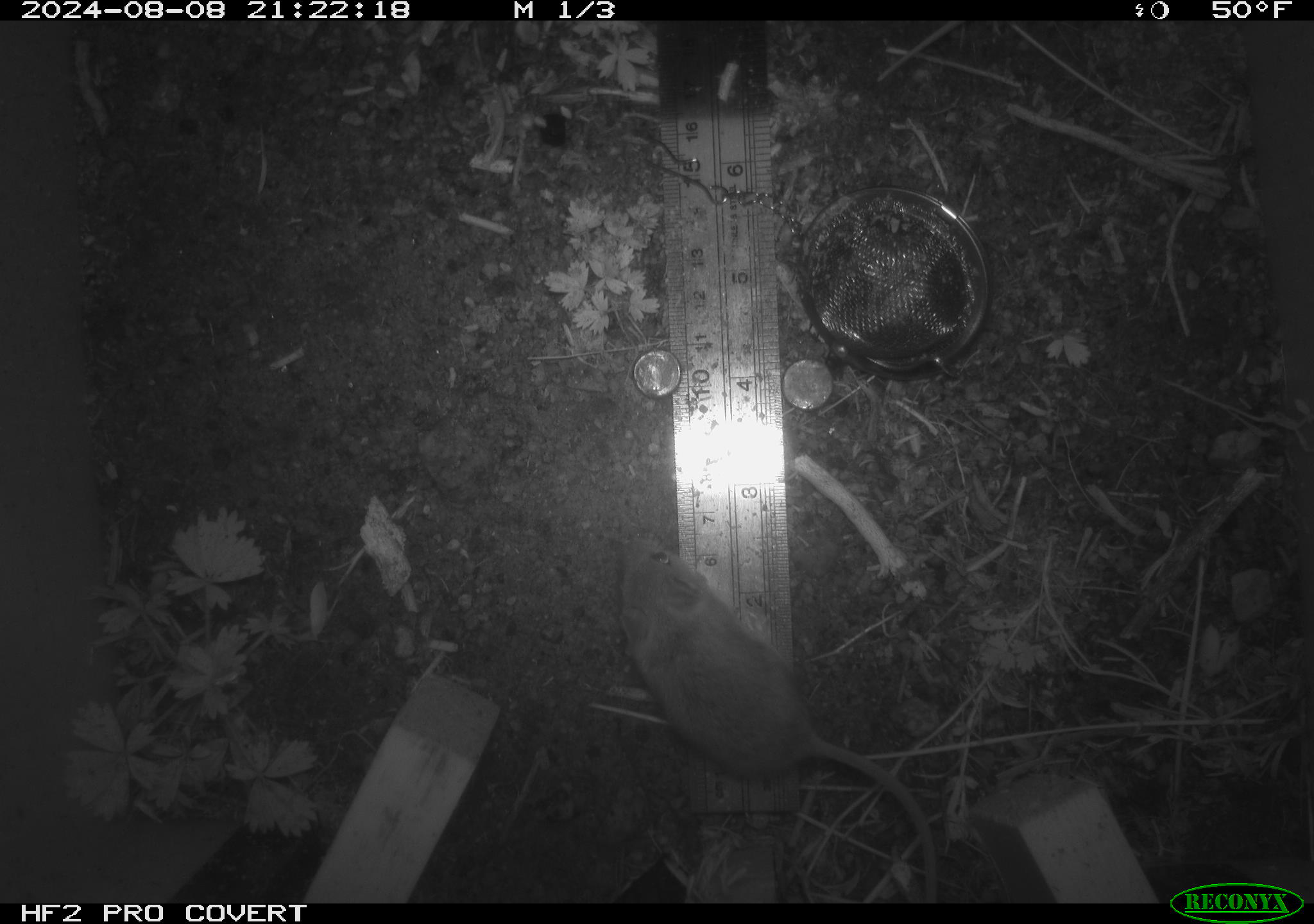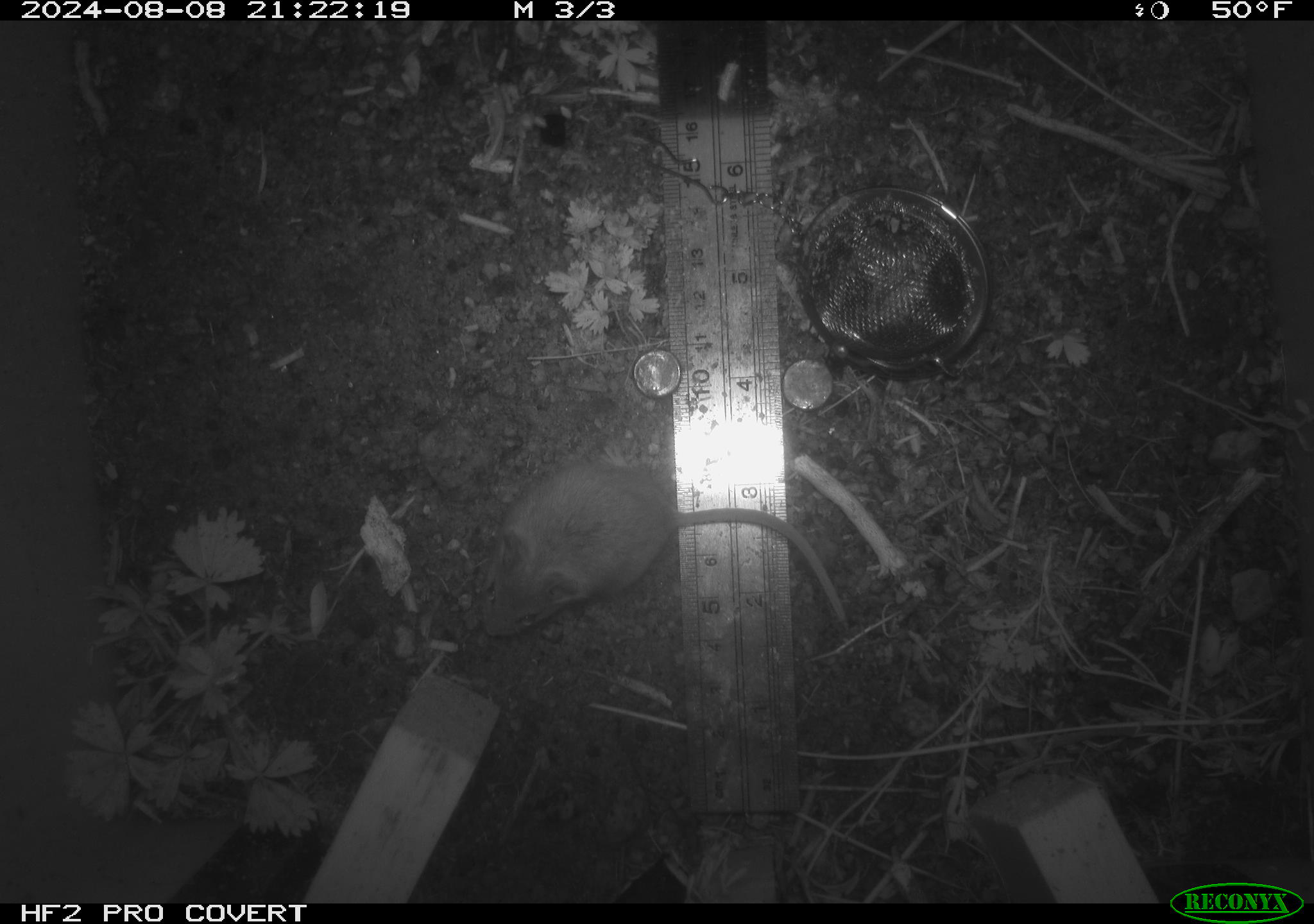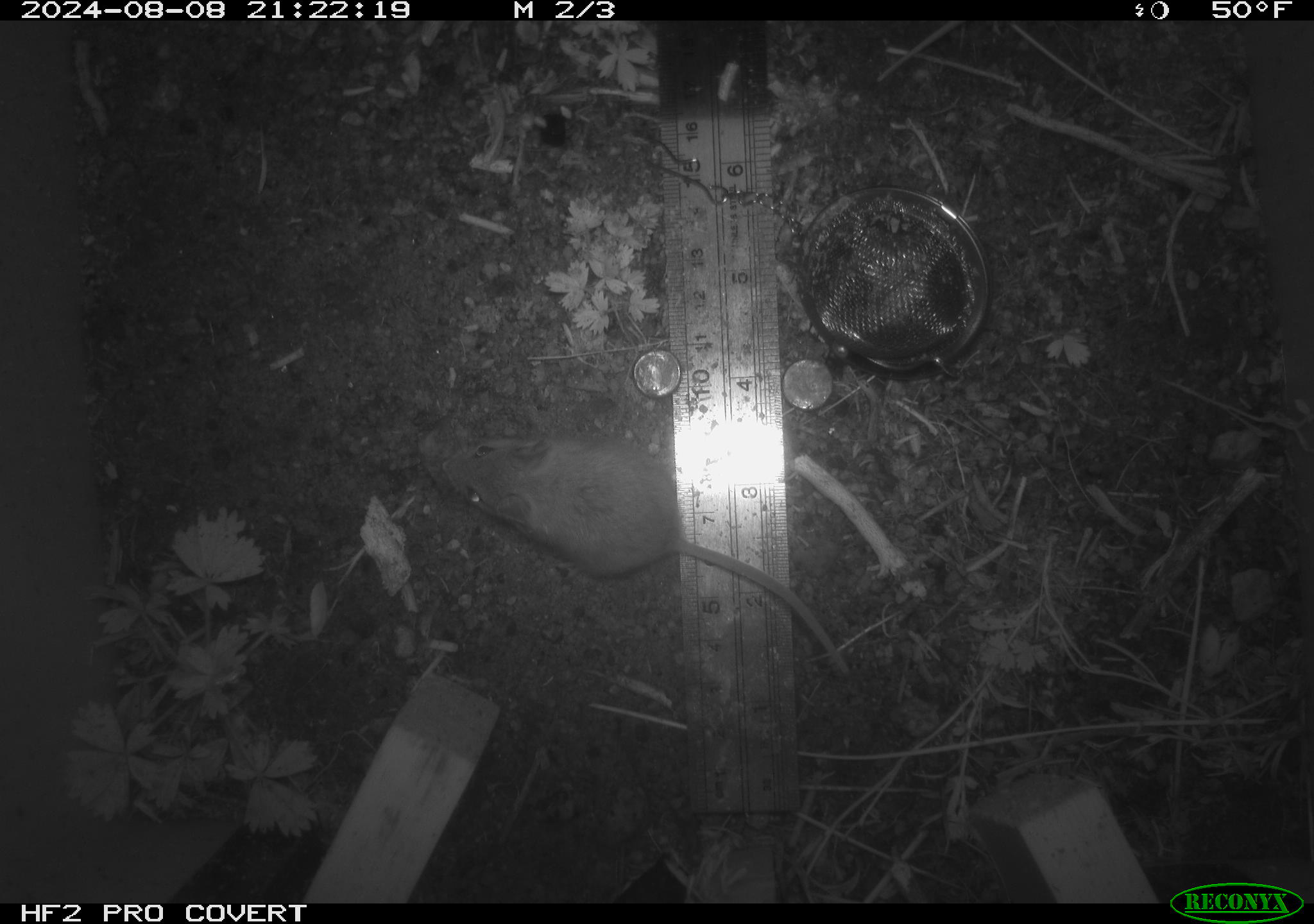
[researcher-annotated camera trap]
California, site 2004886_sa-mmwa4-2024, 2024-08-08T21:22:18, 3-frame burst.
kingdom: Animalia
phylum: Chordata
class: Mammalia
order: Rodentia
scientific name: Rodentia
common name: mouse species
Mouse species (Rodentia).